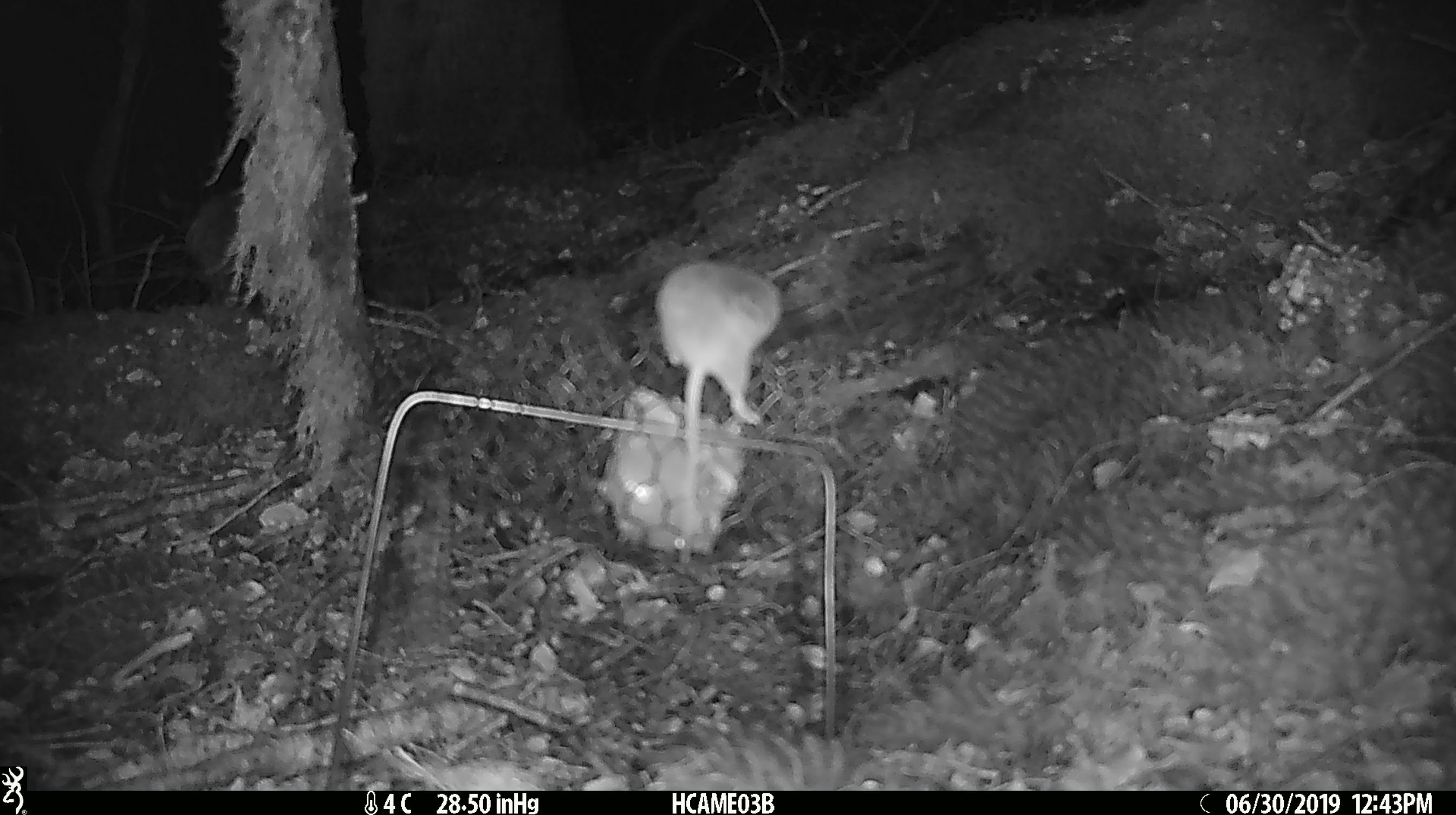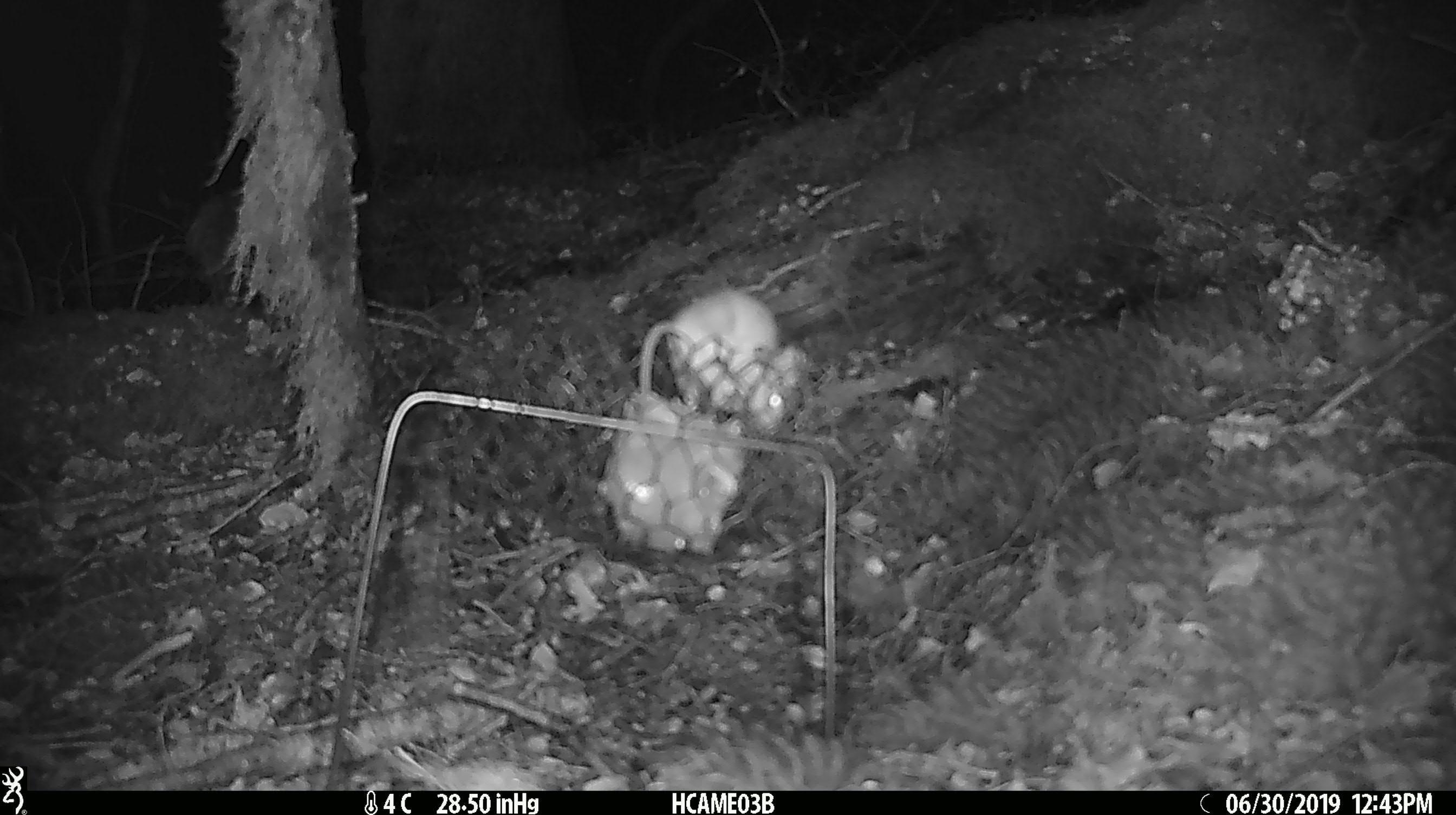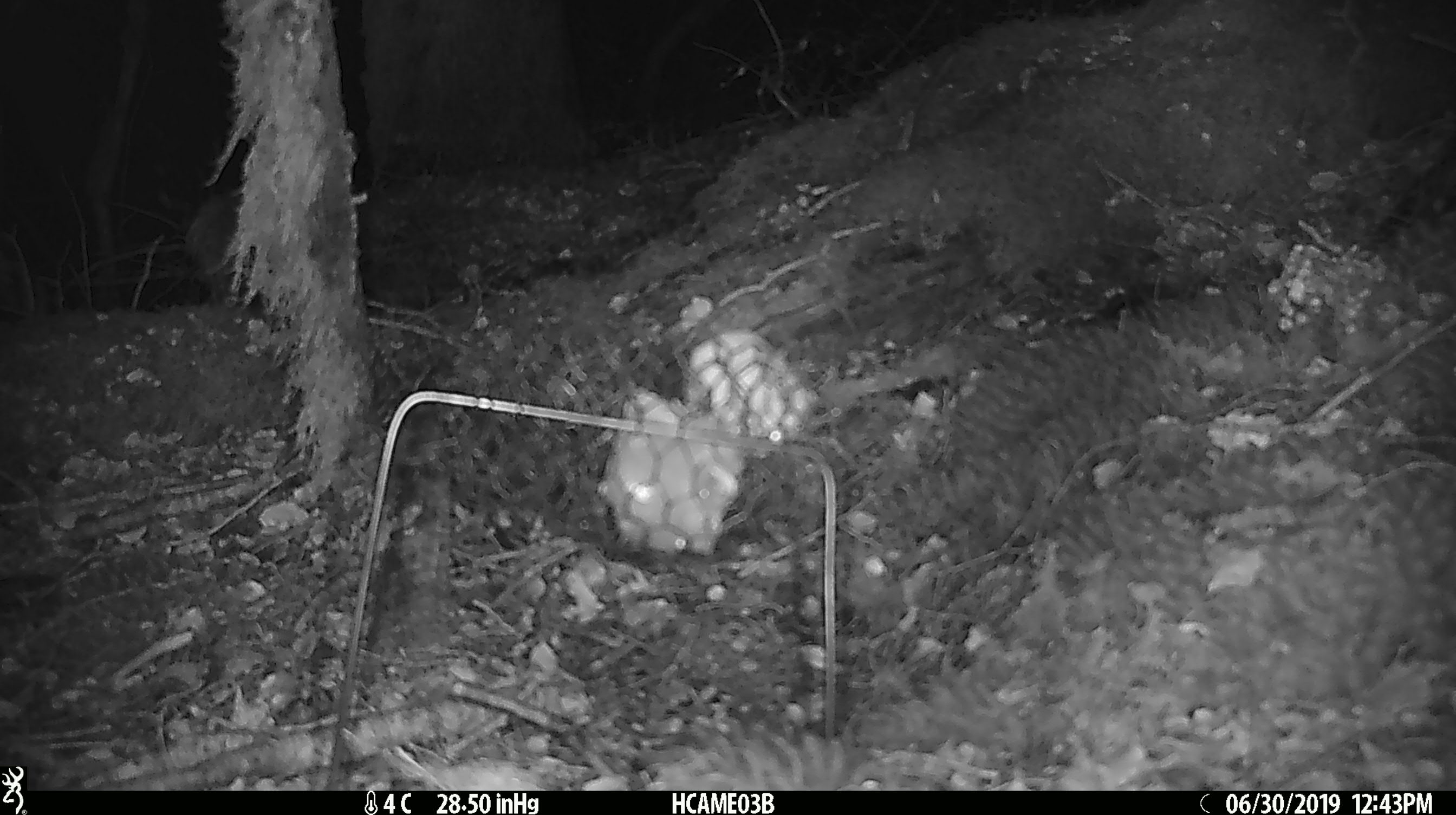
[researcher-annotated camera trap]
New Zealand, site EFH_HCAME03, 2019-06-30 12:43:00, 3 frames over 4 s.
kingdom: Animalia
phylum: Chordata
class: Mammalia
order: Rodentia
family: Muridae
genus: Mus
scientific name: Mus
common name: mouse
Mouse (Mus).